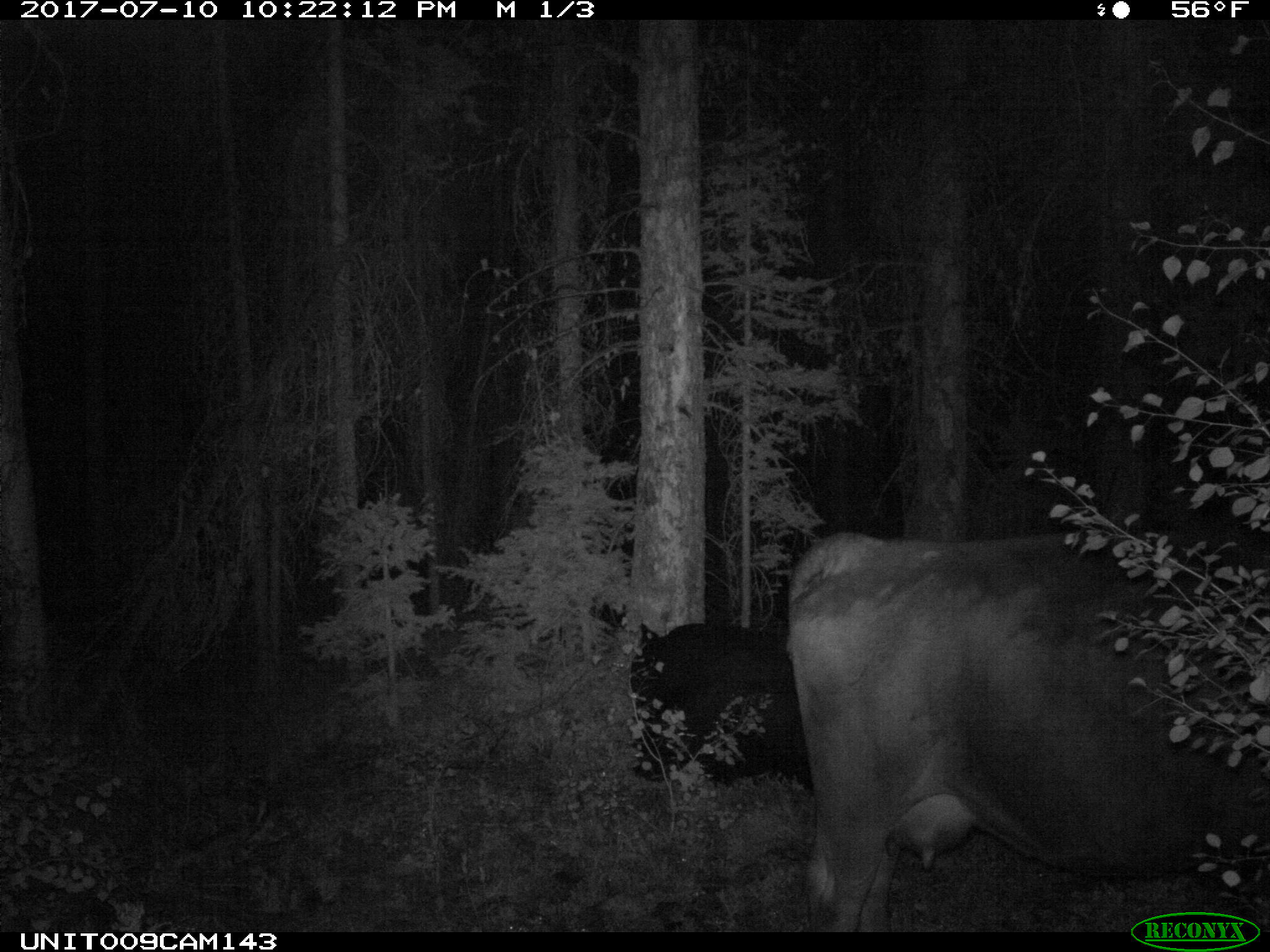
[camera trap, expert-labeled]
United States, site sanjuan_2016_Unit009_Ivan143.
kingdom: Animalia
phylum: Chordata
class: Mammalia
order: Artiodactyla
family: Bovidae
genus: Bos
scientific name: Bos taurus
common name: domestic cow